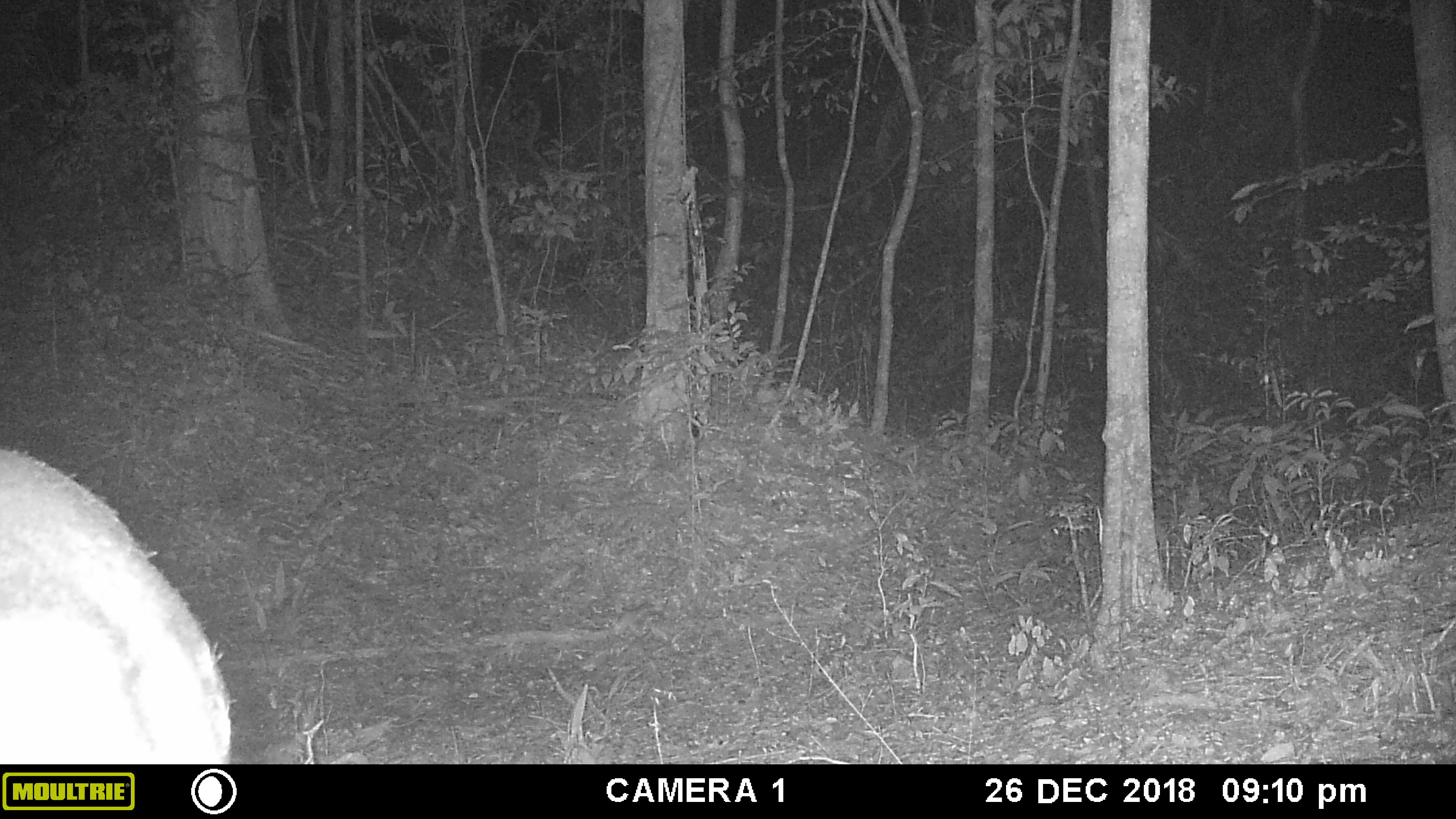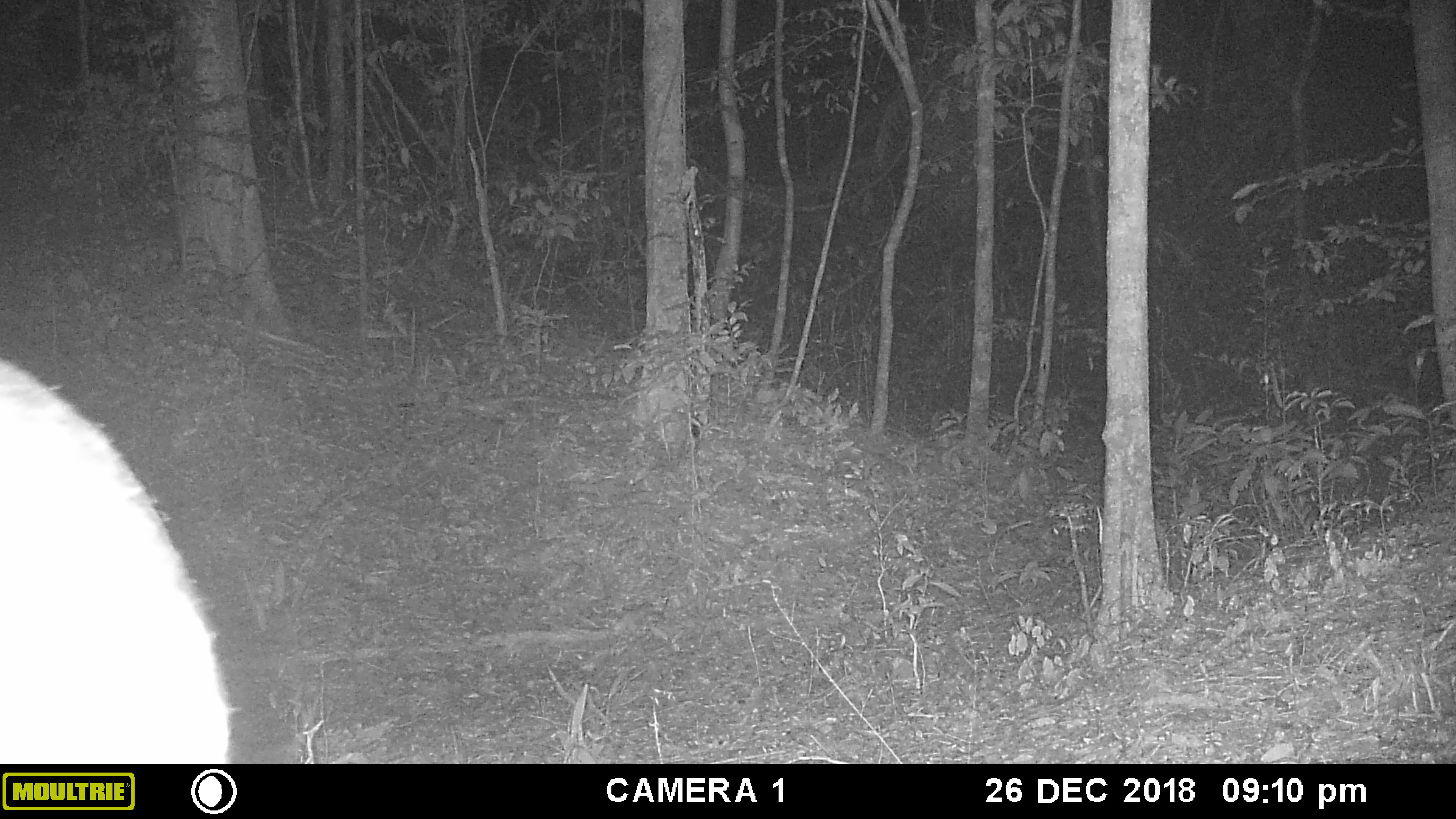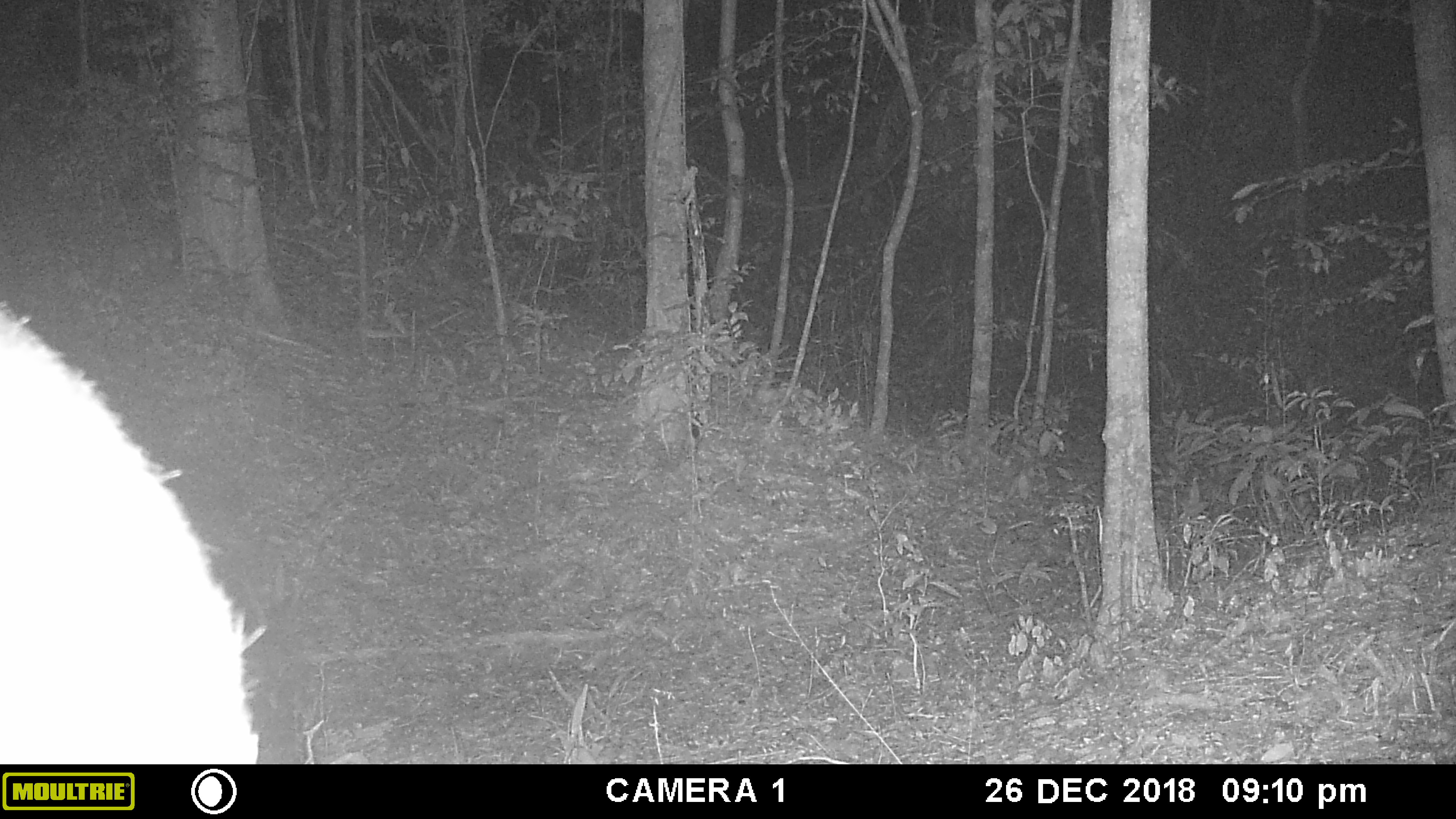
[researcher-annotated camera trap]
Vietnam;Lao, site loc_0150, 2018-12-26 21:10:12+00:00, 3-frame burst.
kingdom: Animalia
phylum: Chordata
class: Mammalia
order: Artiodactyla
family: Cervidae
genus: Muntiacus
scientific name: Muntiacus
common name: muntjacs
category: unidentified muntjac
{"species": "unidentified muntjac (muntjacs) (Muntiacus)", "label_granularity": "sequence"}